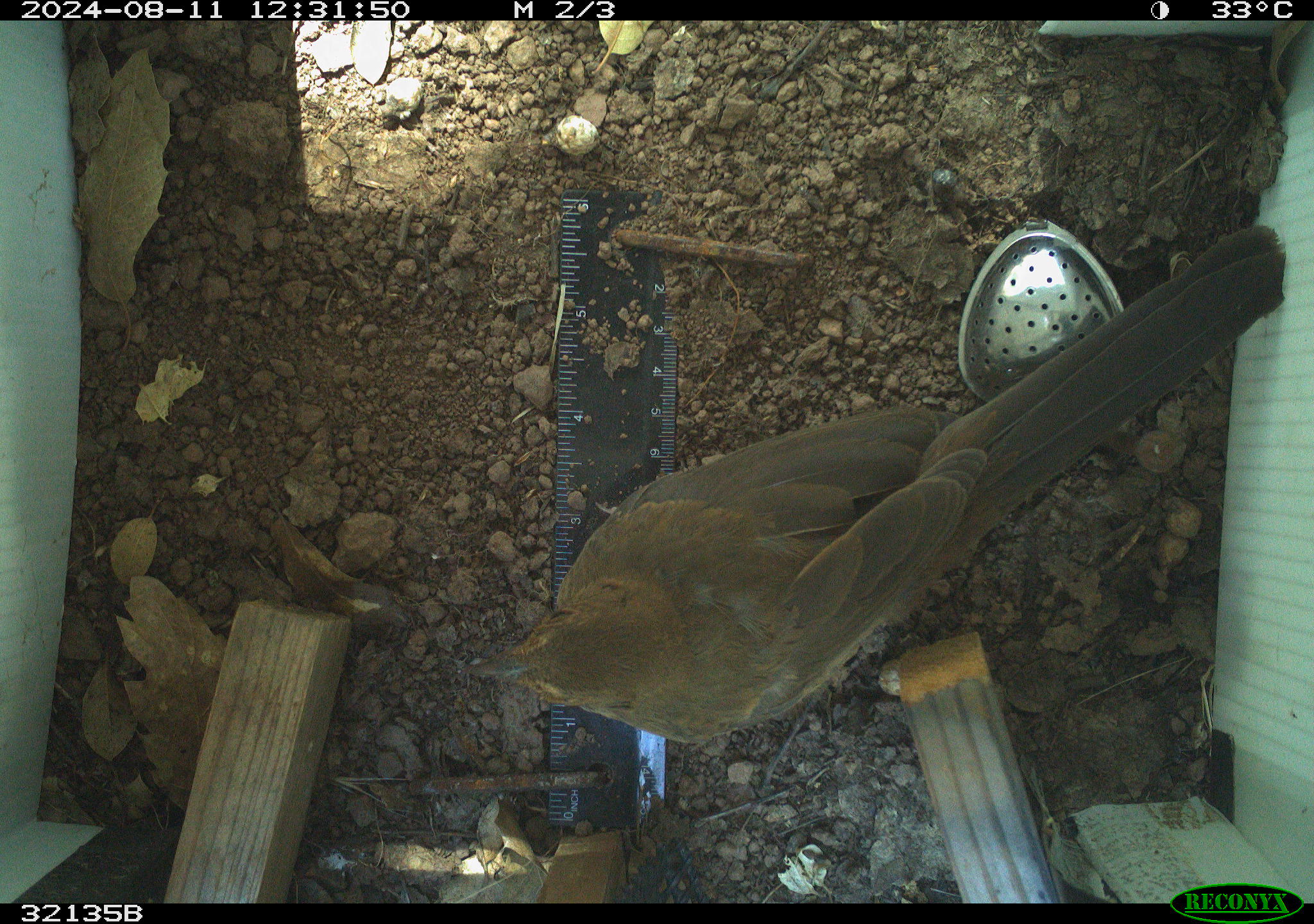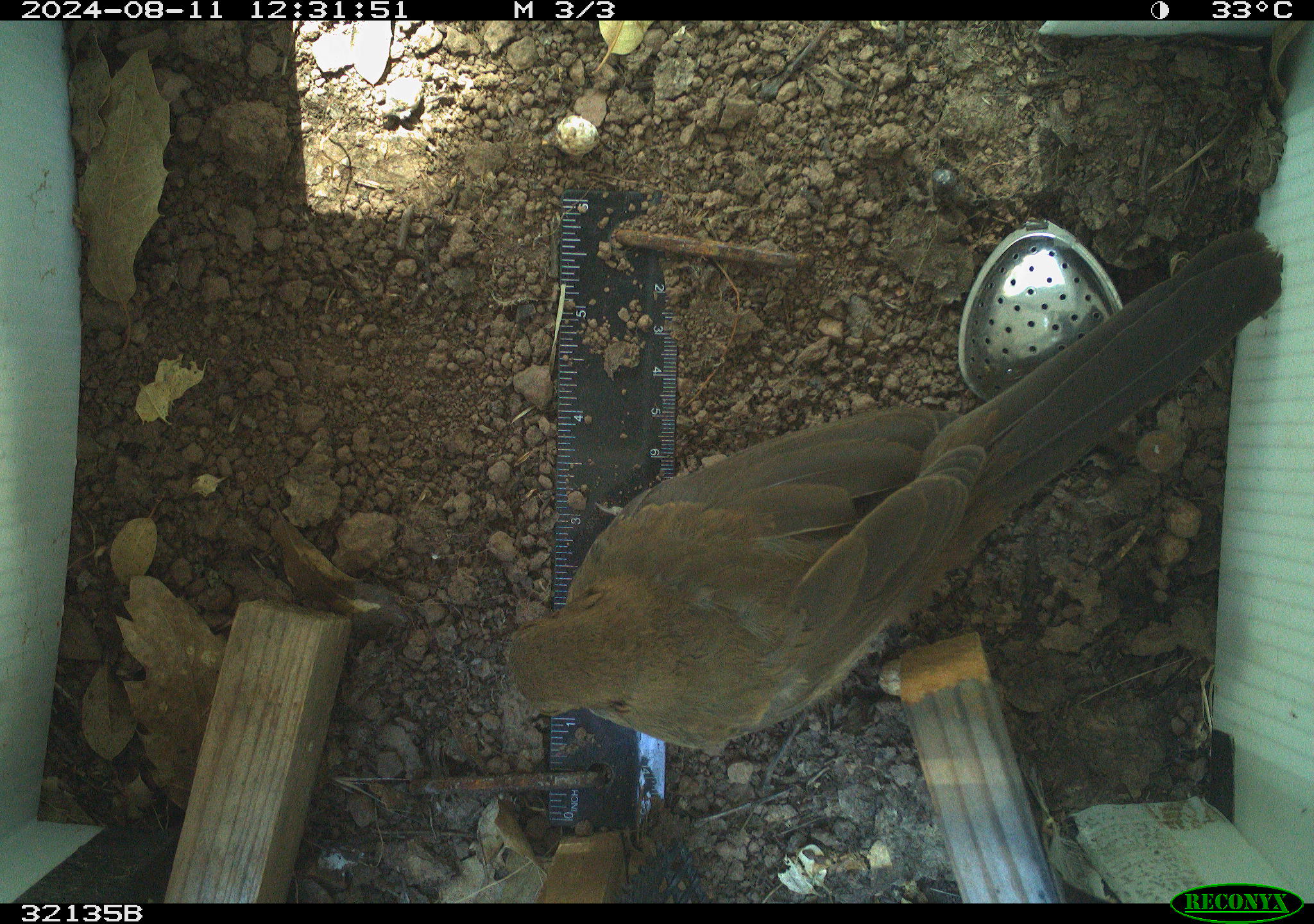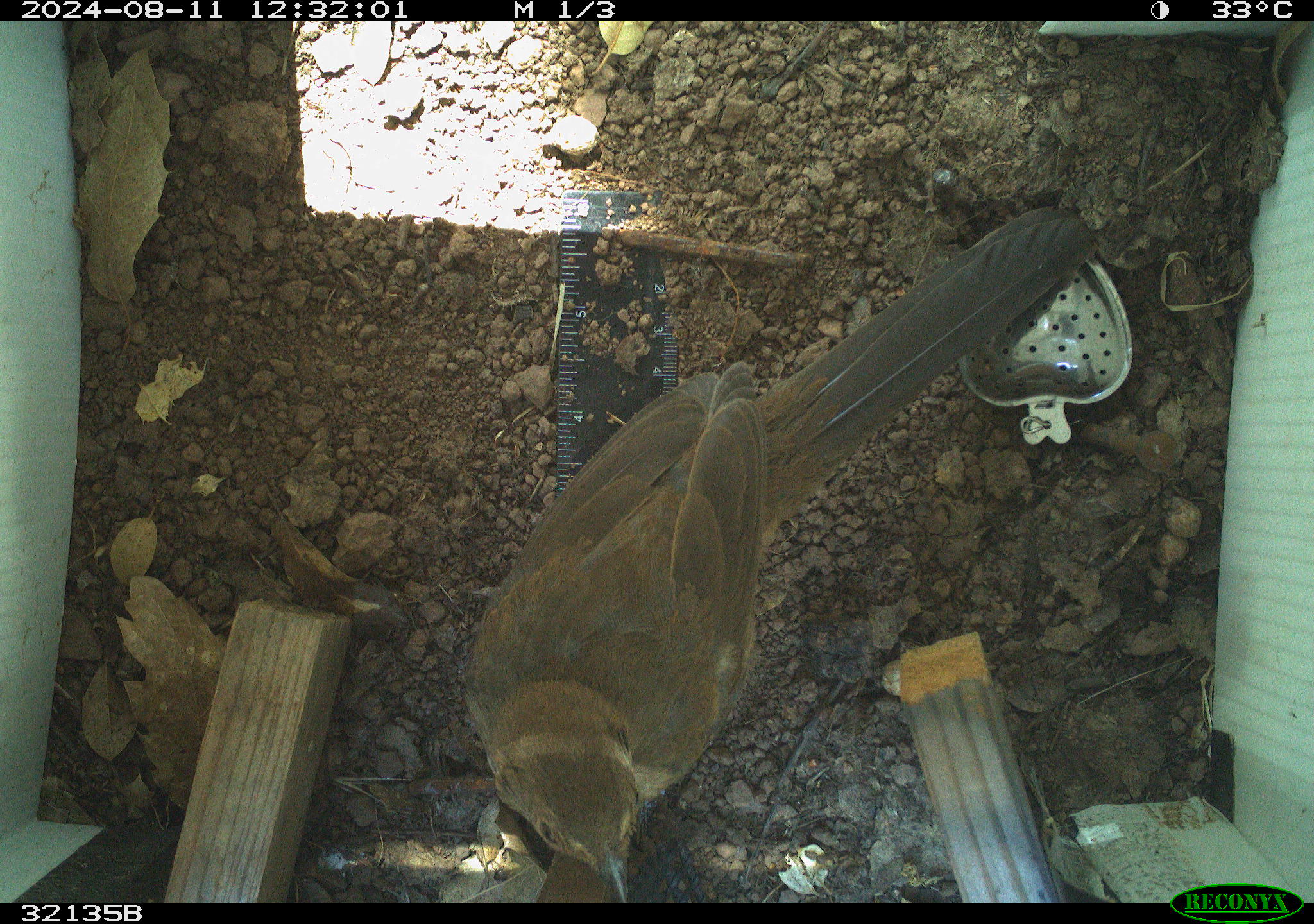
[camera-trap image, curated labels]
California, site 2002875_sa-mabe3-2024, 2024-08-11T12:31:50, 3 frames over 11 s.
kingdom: Animalia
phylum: Chordata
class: Aves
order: Passeriformes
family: Passerellidae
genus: Melozone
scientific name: Melozone crissalis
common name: california towhee